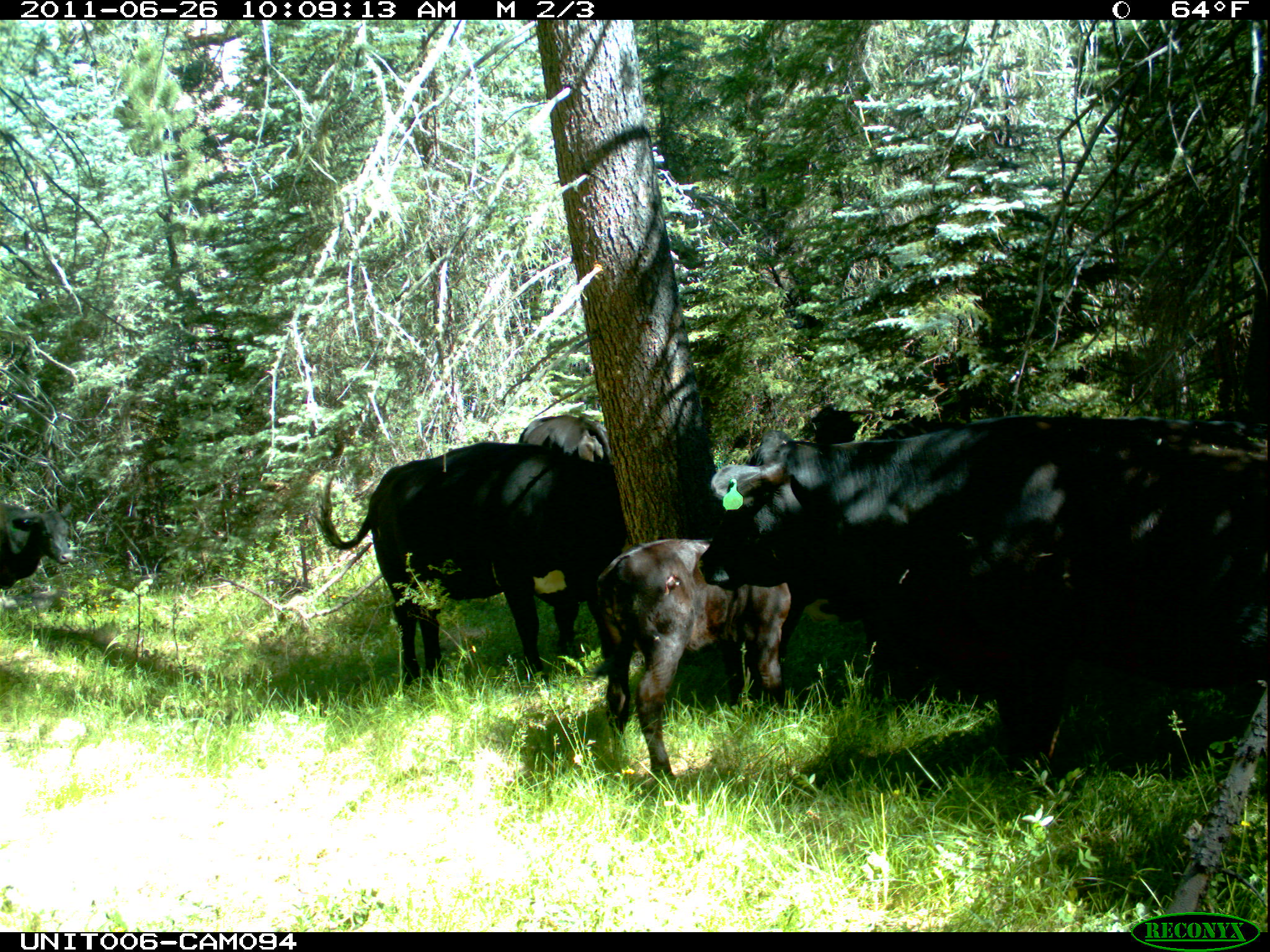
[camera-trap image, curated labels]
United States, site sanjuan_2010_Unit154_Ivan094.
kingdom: Animalia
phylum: Chordata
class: Mammalia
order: Artiodactyla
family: Bovidae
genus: Bos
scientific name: Bos taurus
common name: domestic cow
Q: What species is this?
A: Bos taurus (domestic cow).